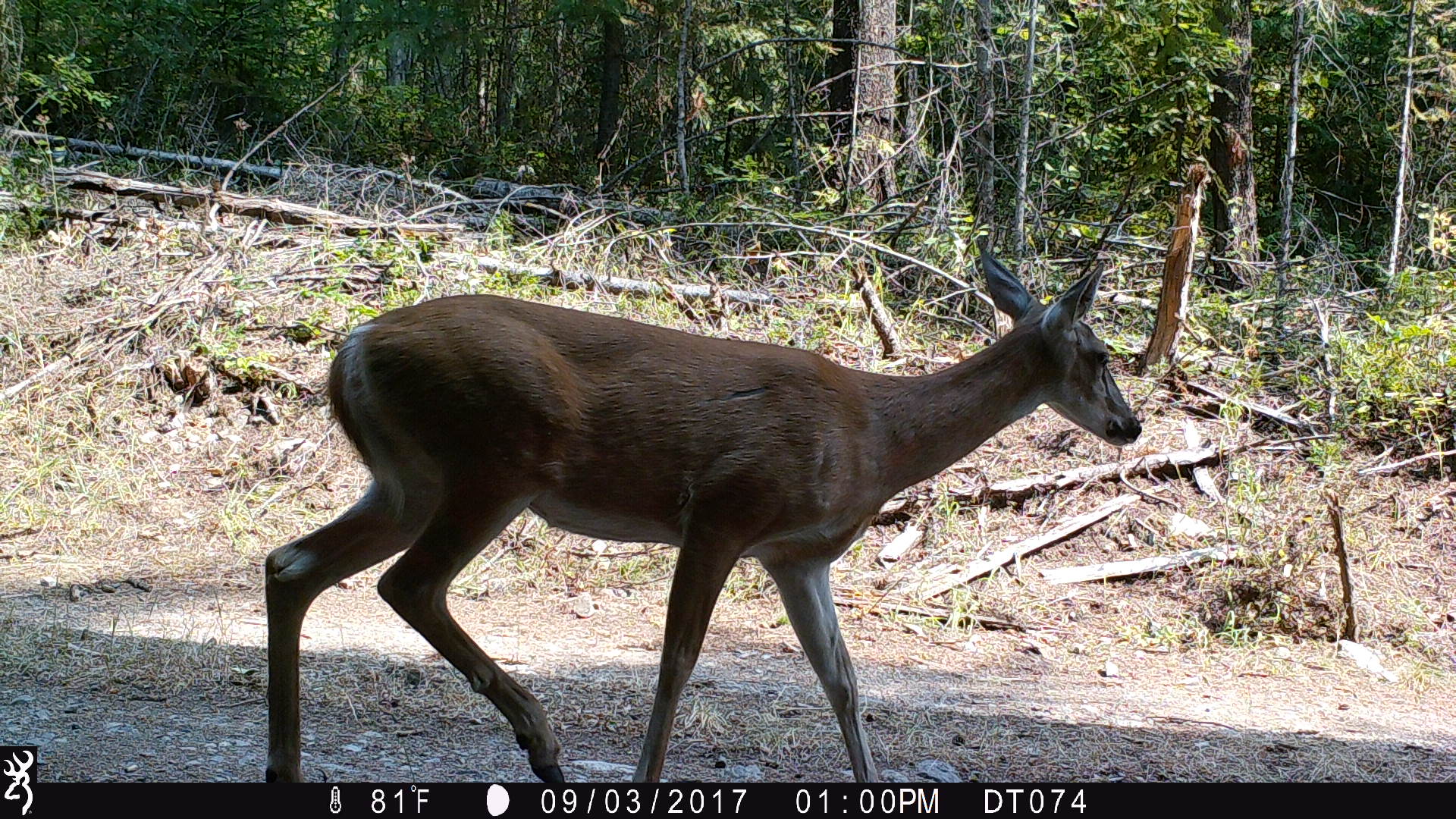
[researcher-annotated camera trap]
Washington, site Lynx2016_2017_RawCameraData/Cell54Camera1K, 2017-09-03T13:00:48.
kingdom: Animalia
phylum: Chordata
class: Mammalia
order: Artiodactyla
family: Cervidae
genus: Odocoileus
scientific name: Odocoileus virginianus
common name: white-tailed deer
Odocoileus virginianus (white-tailed deer). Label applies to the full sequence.